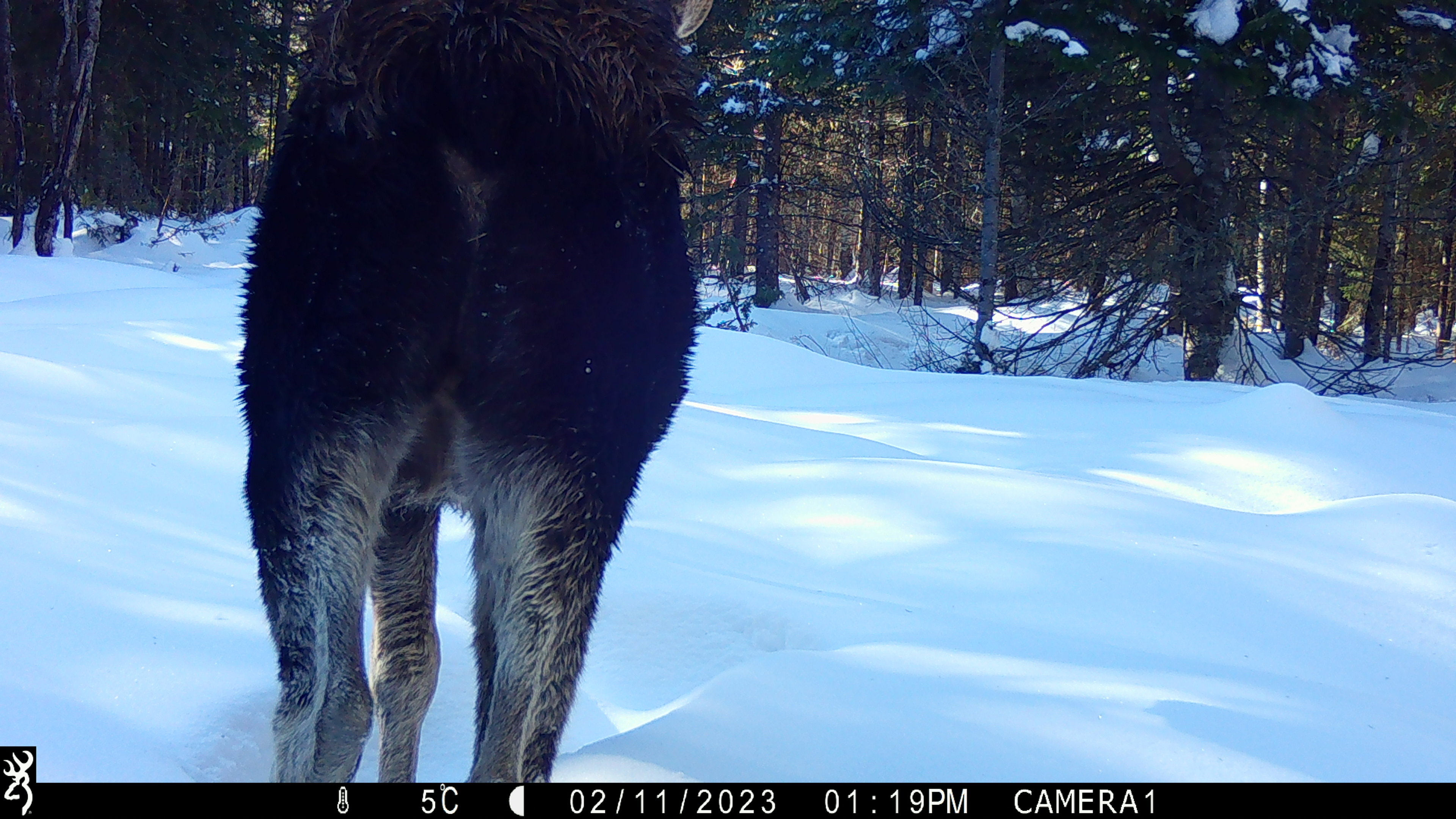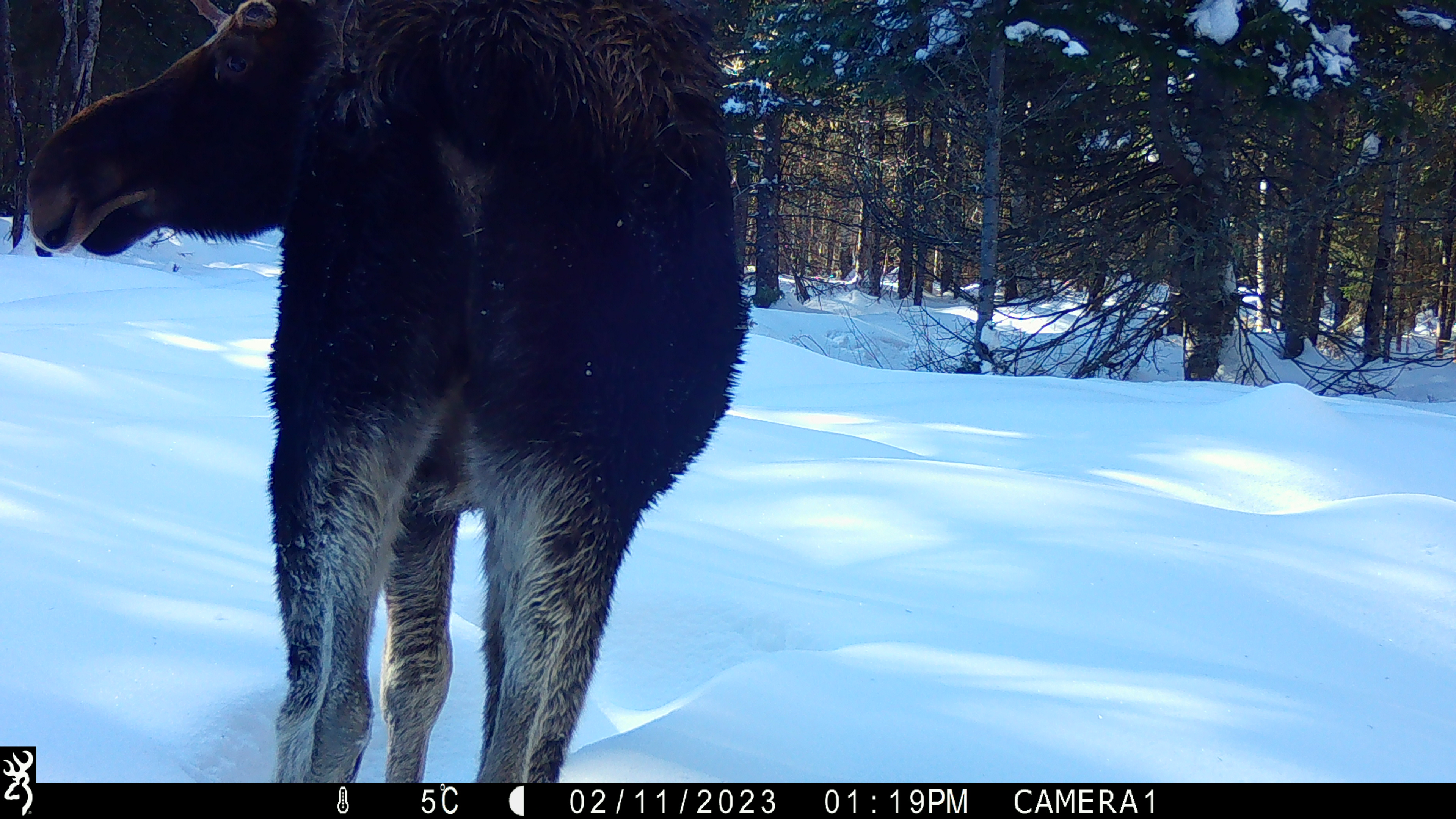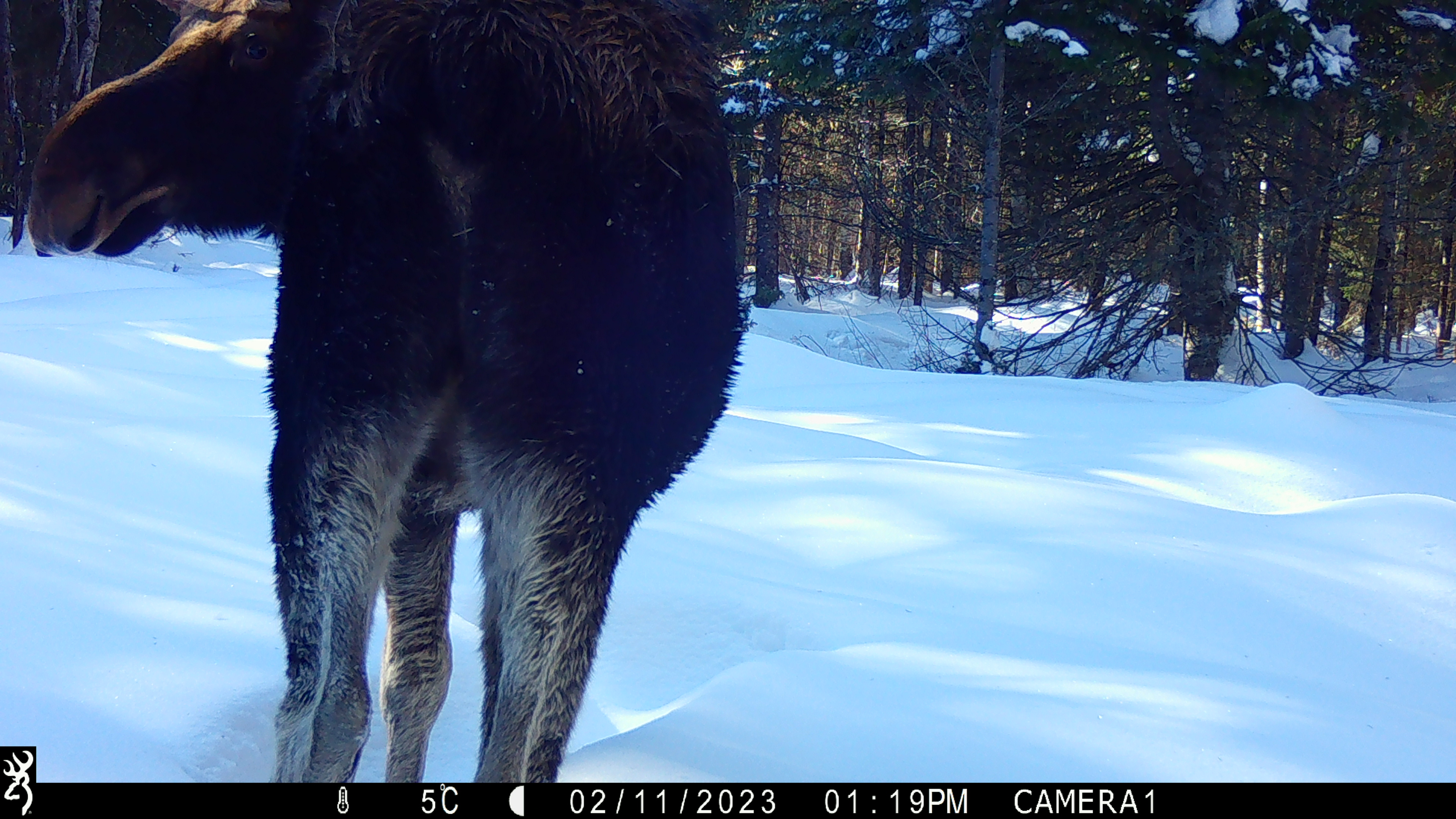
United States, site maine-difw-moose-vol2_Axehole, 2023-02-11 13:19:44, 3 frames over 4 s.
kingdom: Animalia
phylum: Chordata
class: Mammalia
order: Artiodactyla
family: Cervidae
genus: Alces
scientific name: Alces alces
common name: moose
Moose (Alces alces).